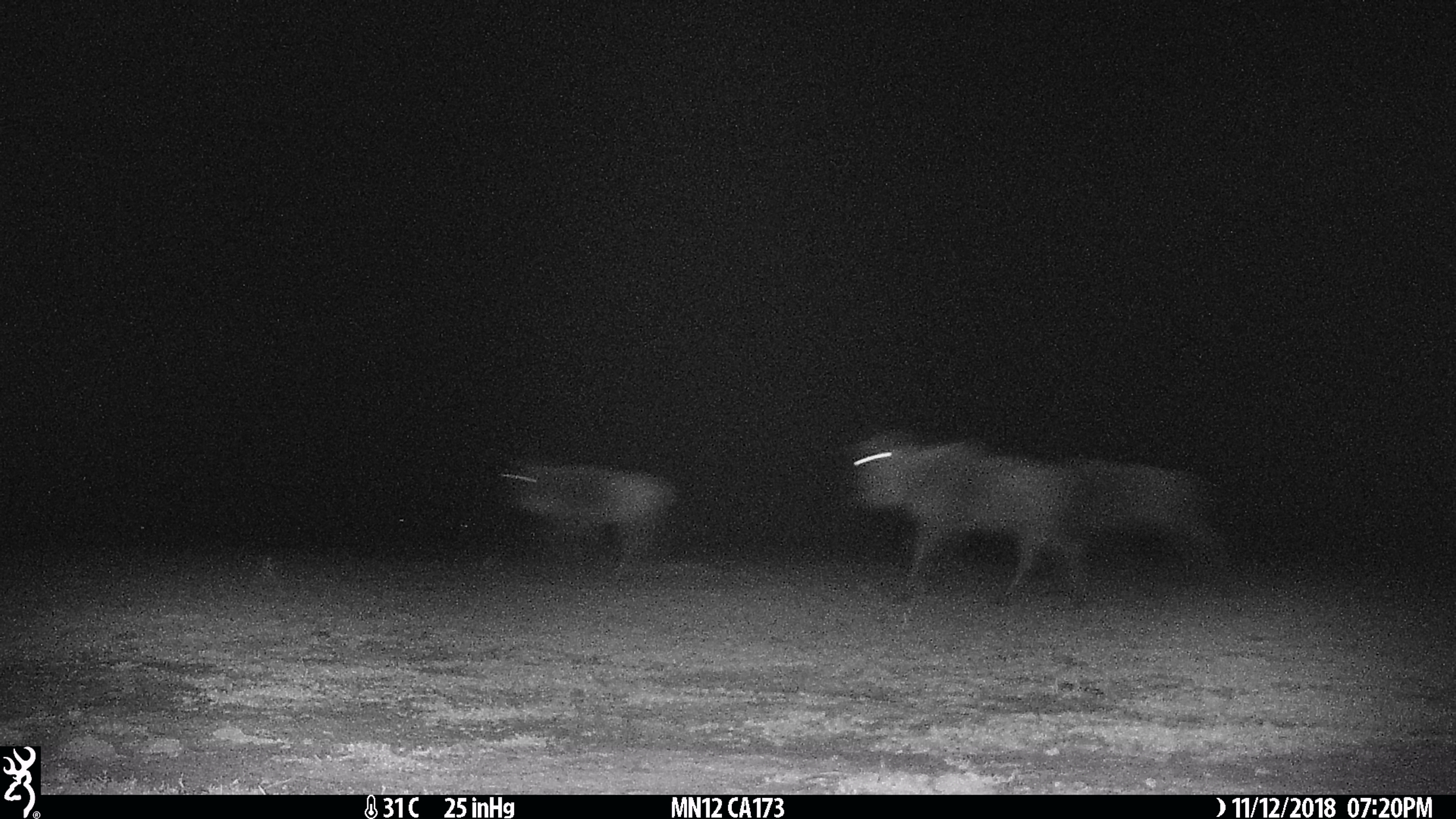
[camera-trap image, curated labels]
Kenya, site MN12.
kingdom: Animalia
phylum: Chordata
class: Mammalia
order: Artiodactyla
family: Bovidae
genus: Connochaetes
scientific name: Connochaetes taurinus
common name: blue wildebeest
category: wildebeest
Wildebeest (blue wildebeest) (Connochaetes taurinus).